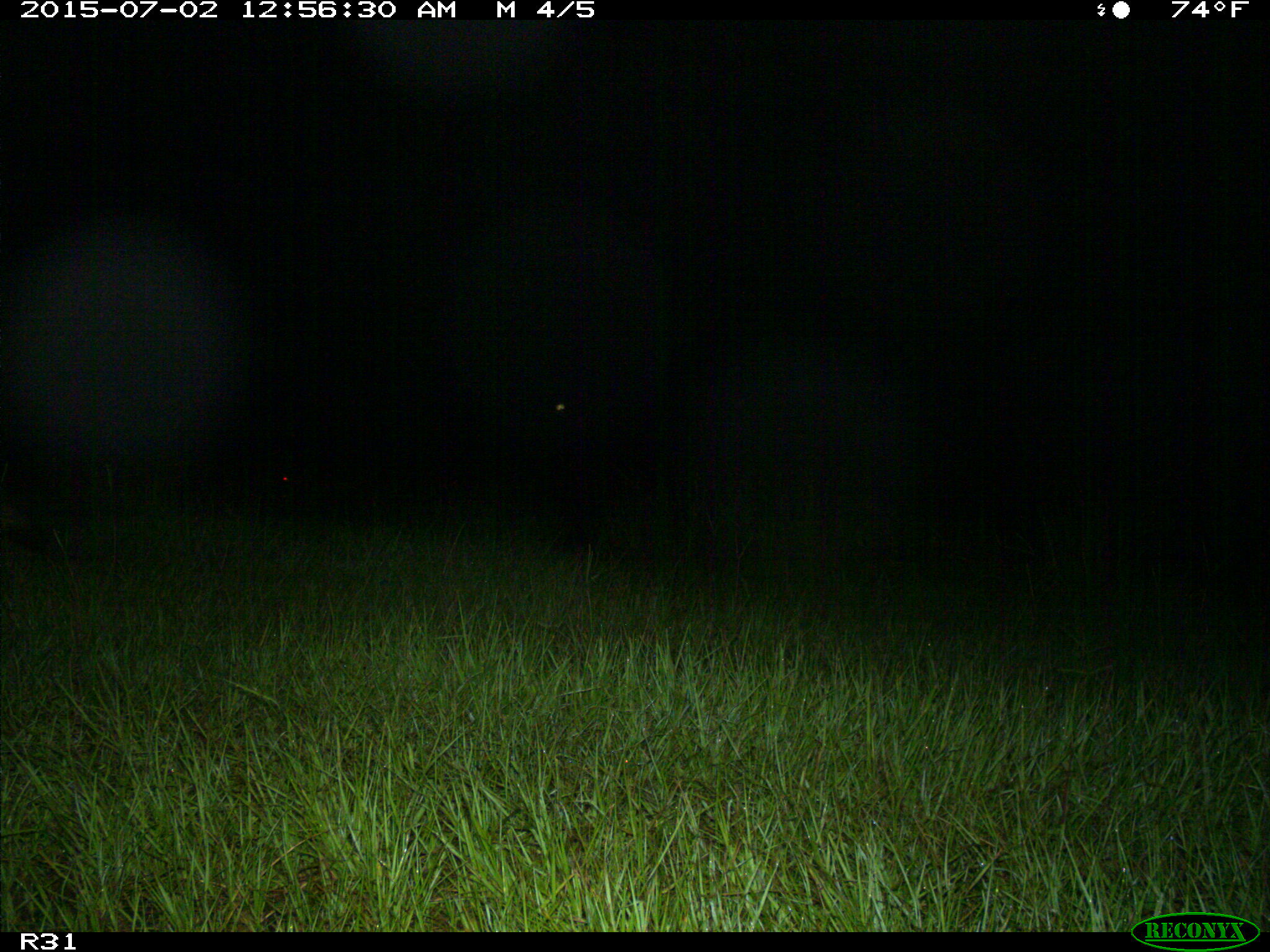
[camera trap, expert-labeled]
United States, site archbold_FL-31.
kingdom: Animalia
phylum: Chordata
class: Mammalia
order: Carnivora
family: Canidae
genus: Canis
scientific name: Canis latrans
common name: coyote